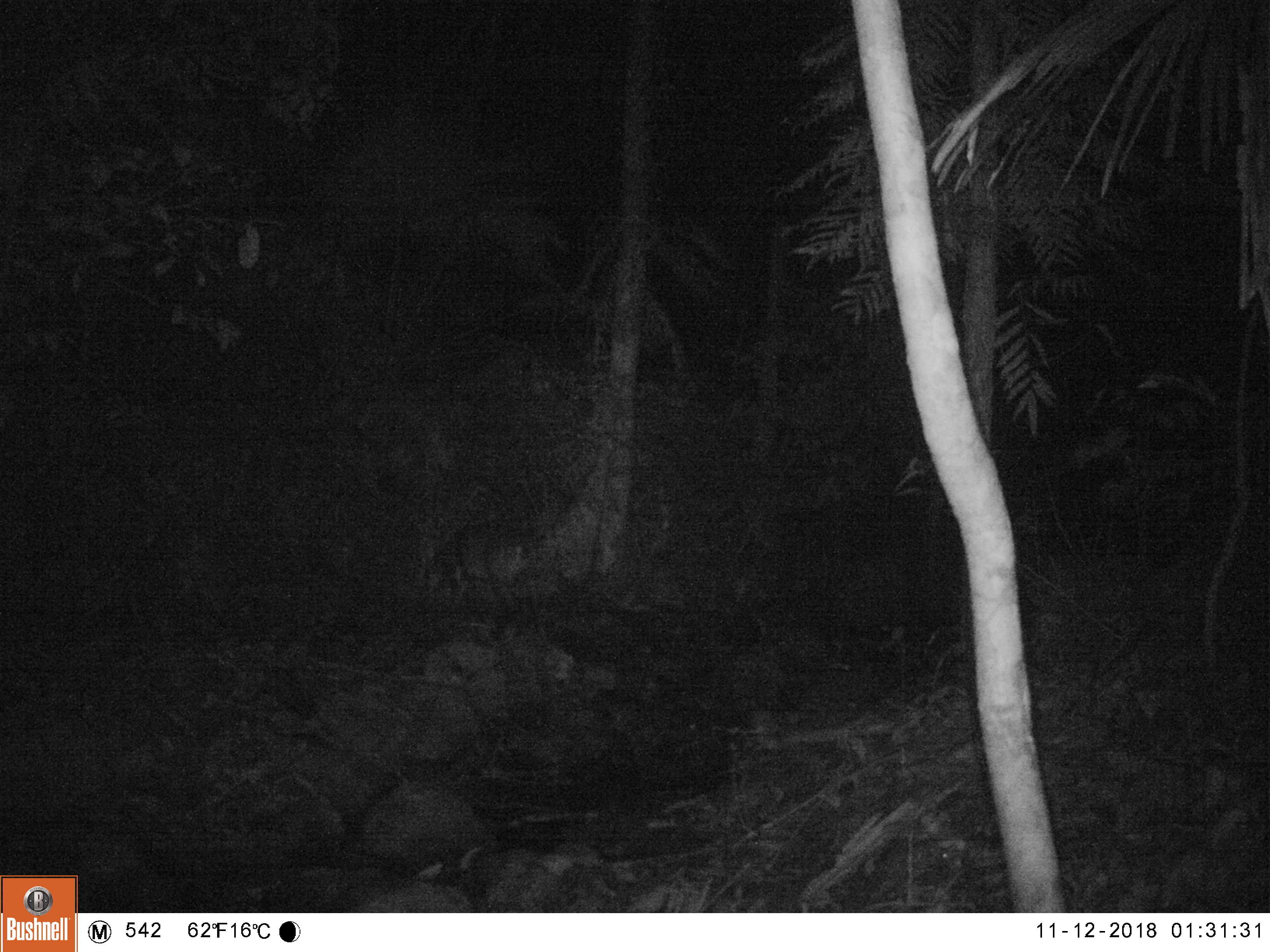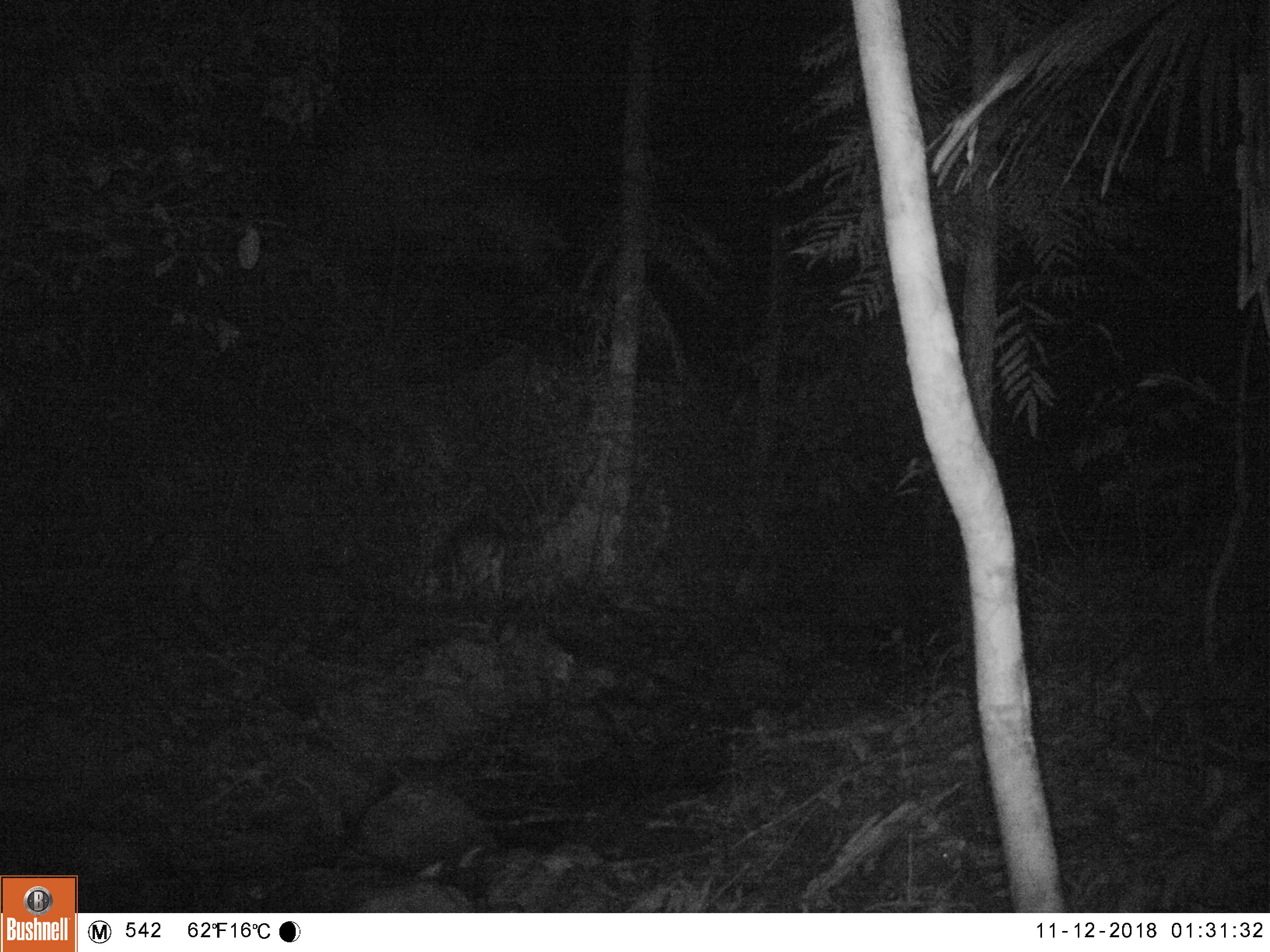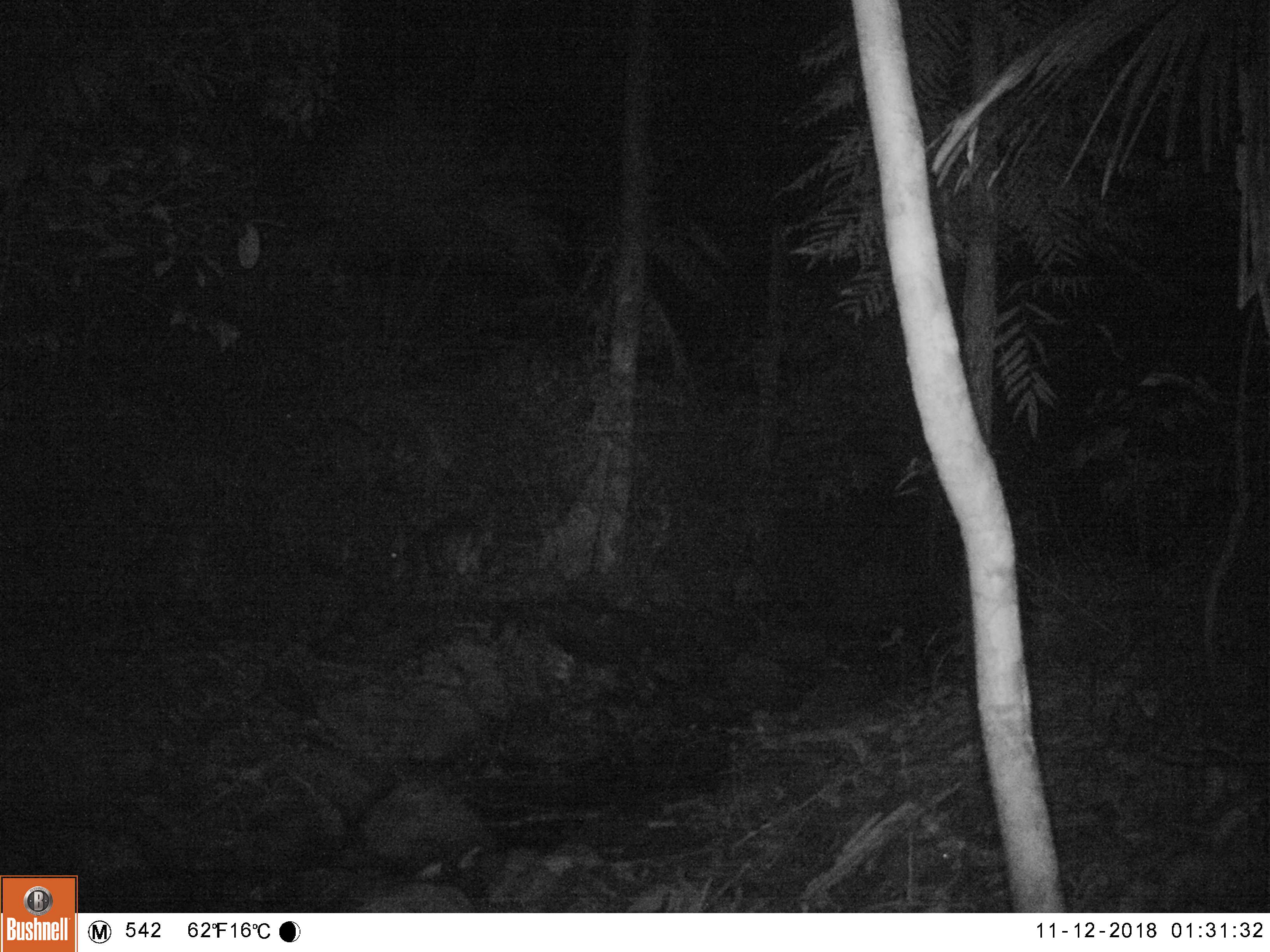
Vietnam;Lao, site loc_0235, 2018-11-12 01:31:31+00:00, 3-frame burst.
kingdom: Animalia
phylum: Chordata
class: Mammalia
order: Artiodactyla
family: Cervidae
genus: Muntiacus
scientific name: Muntiacus vuquangensis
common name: large-antlered muntjac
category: large antlered muntjac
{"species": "large antlered muntjac (large-antlered muntjac) (Muntiacus vuquangensis)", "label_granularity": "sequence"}